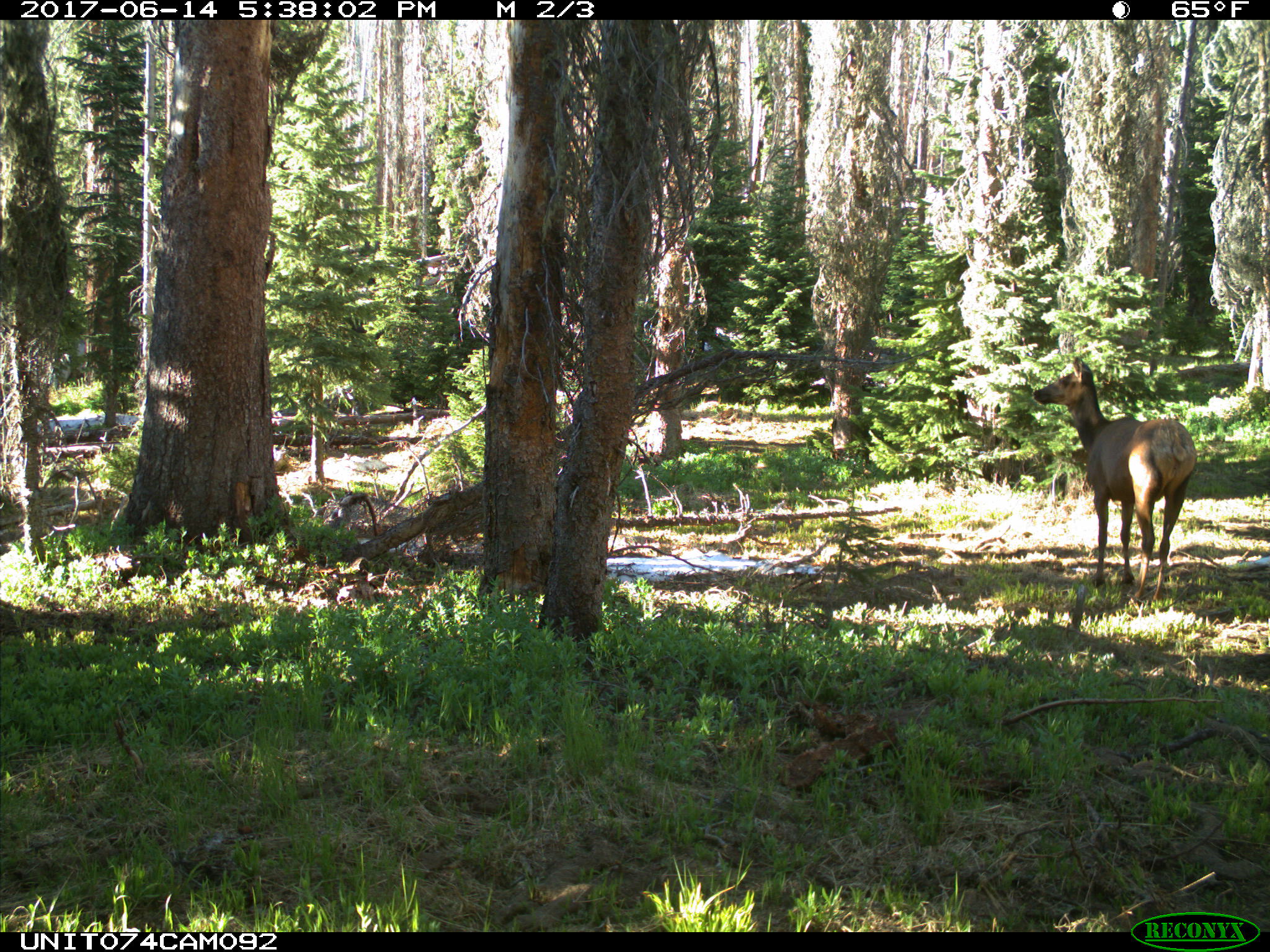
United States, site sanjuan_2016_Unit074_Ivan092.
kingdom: Animalia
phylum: Chordata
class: Mammalia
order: Artiodactyla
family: Cervidae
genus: Cervus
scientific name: Cervus elaphus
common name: red deer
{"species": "Cervus elaphus (red deer)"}